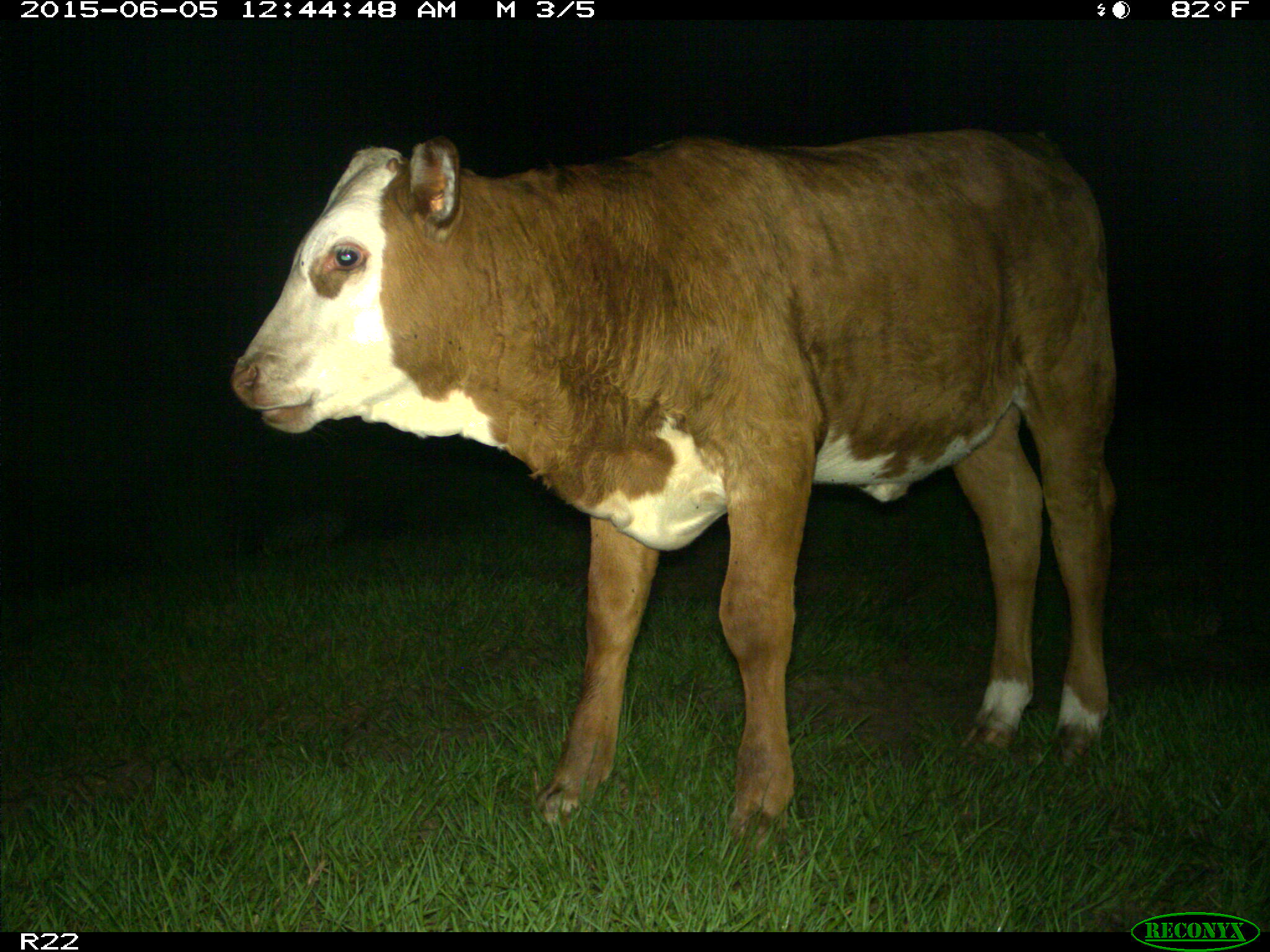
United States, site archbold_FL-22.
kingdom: Animalia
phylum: Chordata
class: Mammalia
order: Artiodactyla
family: Bovidae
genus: Bos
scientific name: Bos taurus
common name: domestic cow